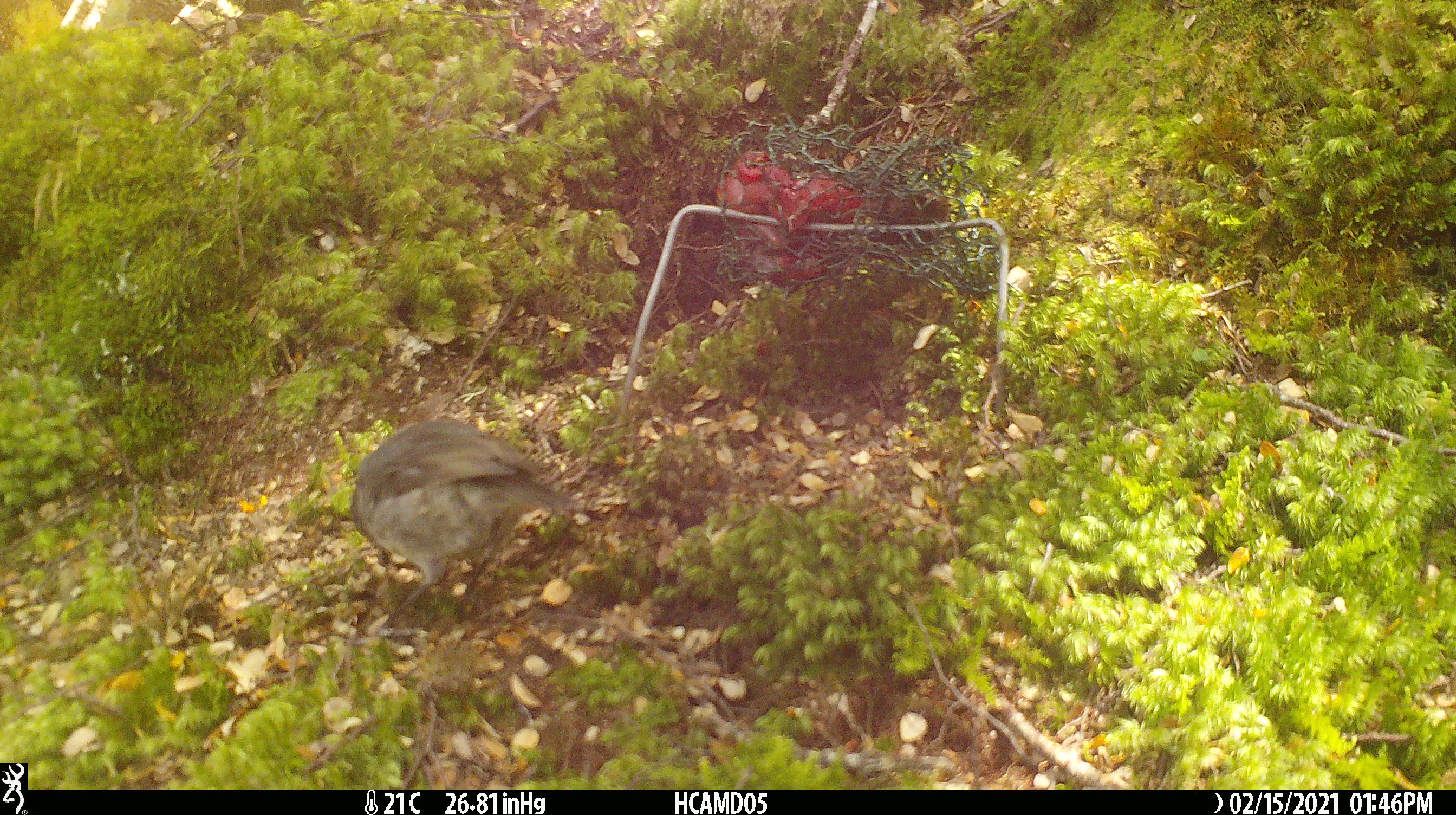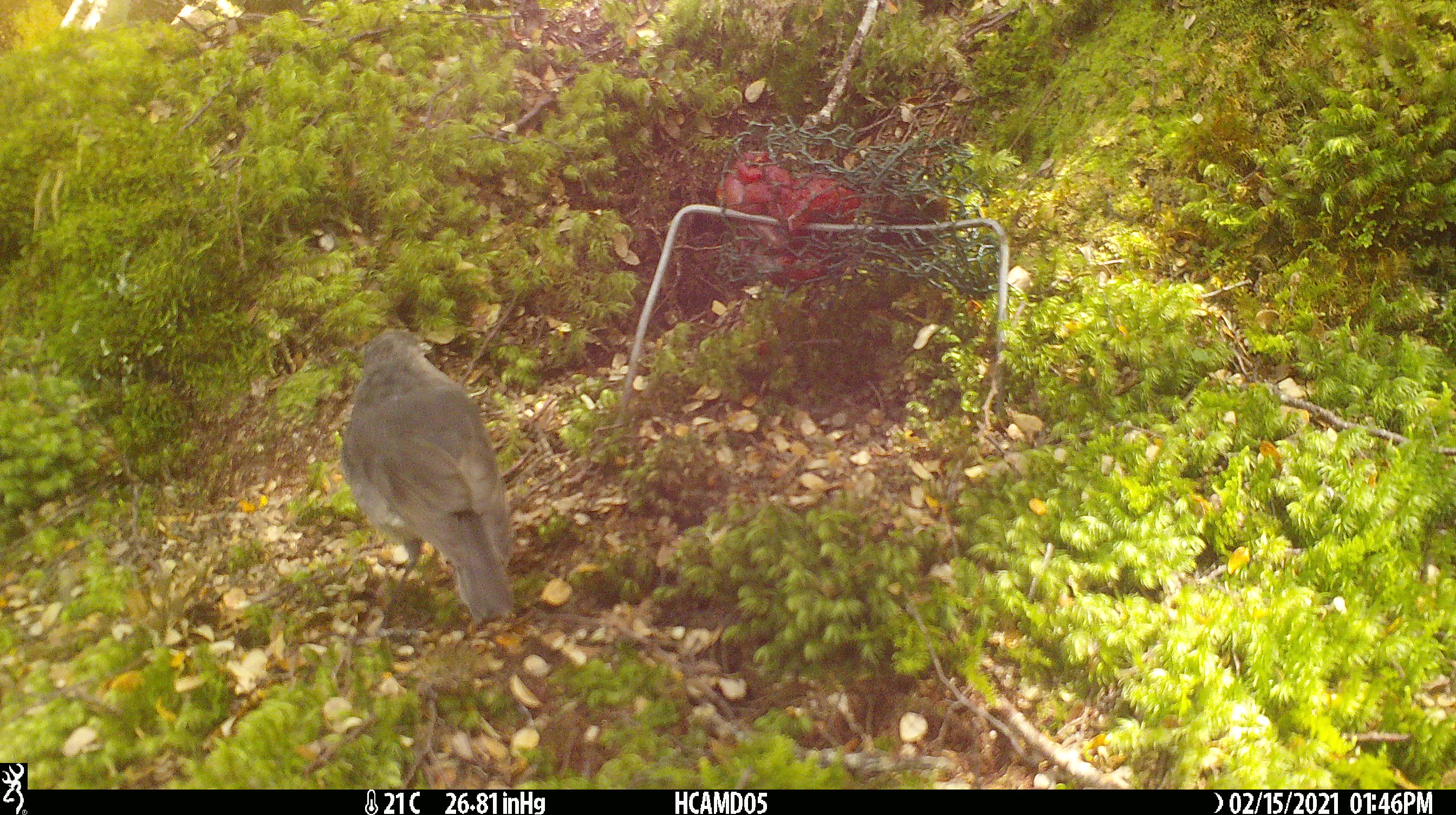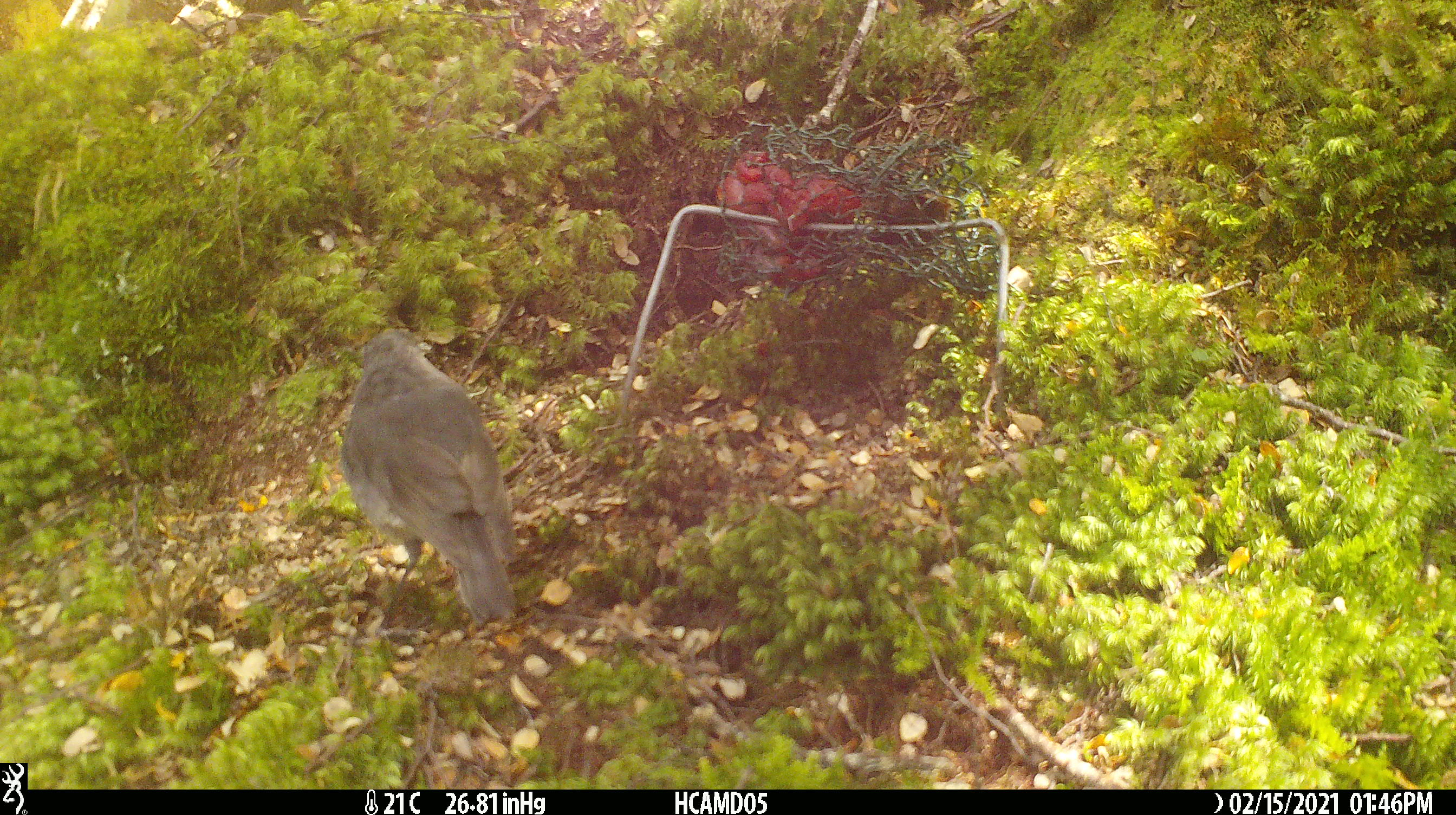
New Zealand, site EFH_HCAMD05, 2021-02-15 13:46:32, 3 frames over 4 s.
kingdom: Animalia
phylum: Chordata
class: Aves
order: Passeriformes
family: Petroicidae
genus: Petroica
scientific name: Petroica australis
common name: new zealand robin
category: robin